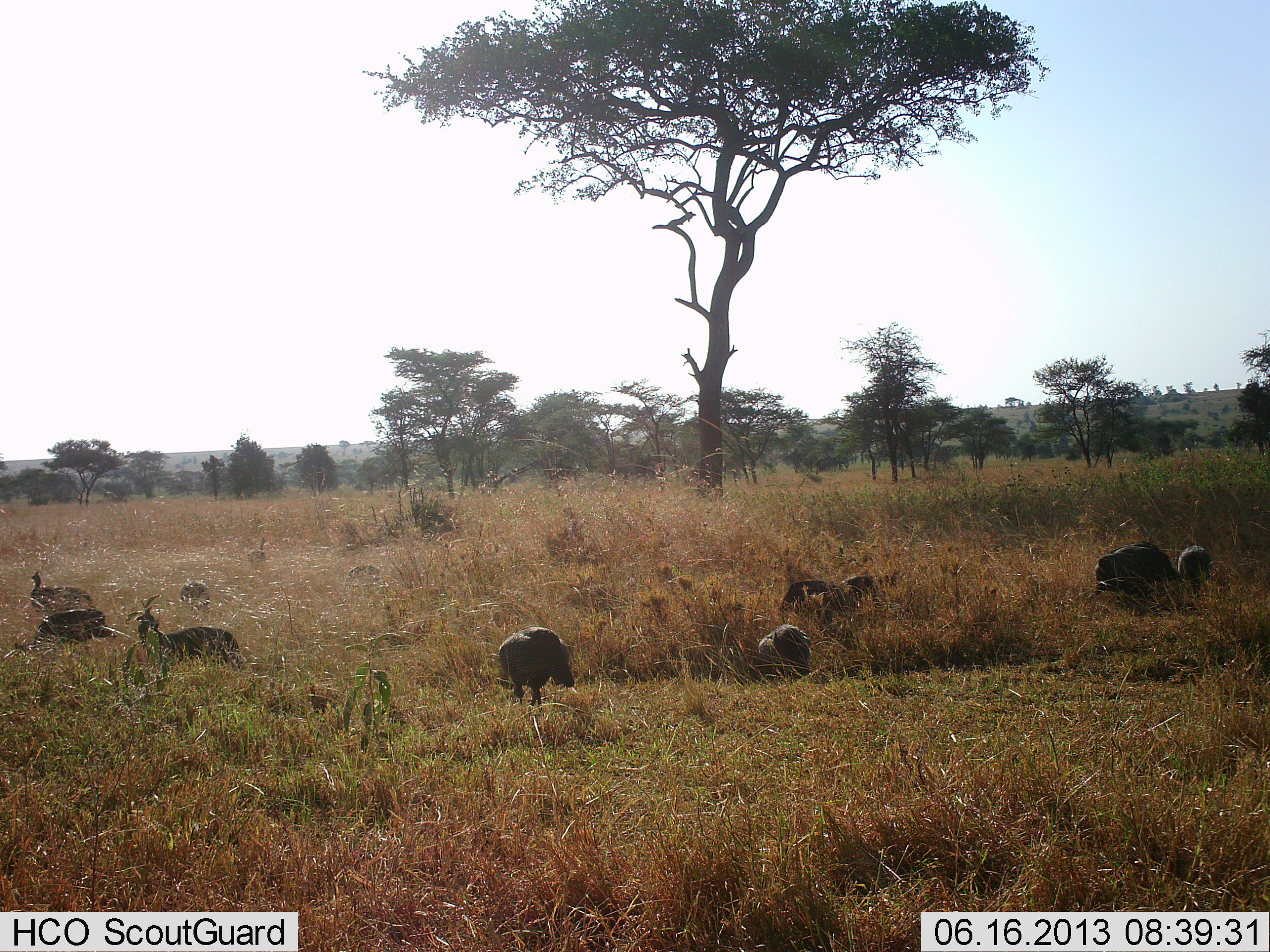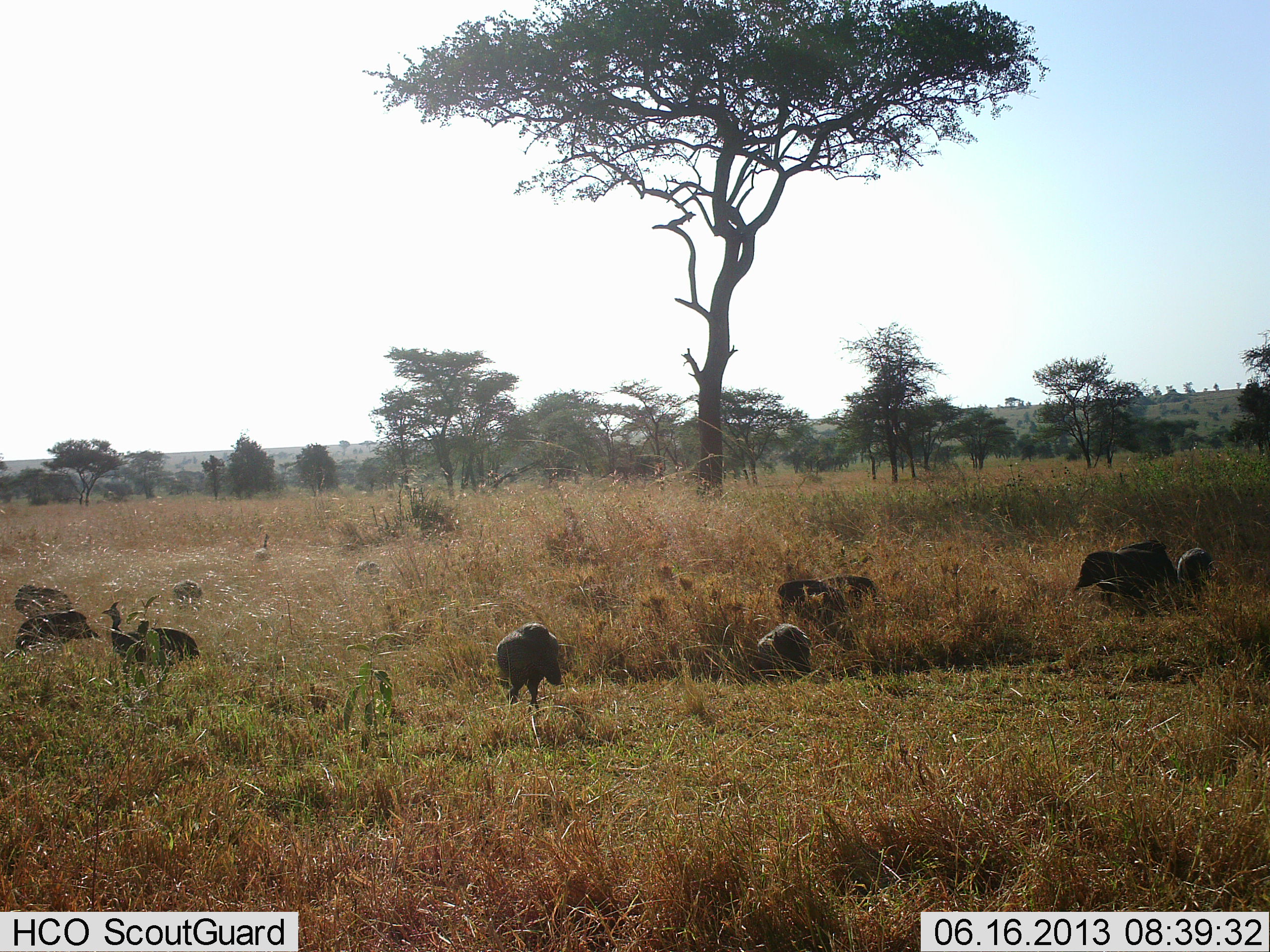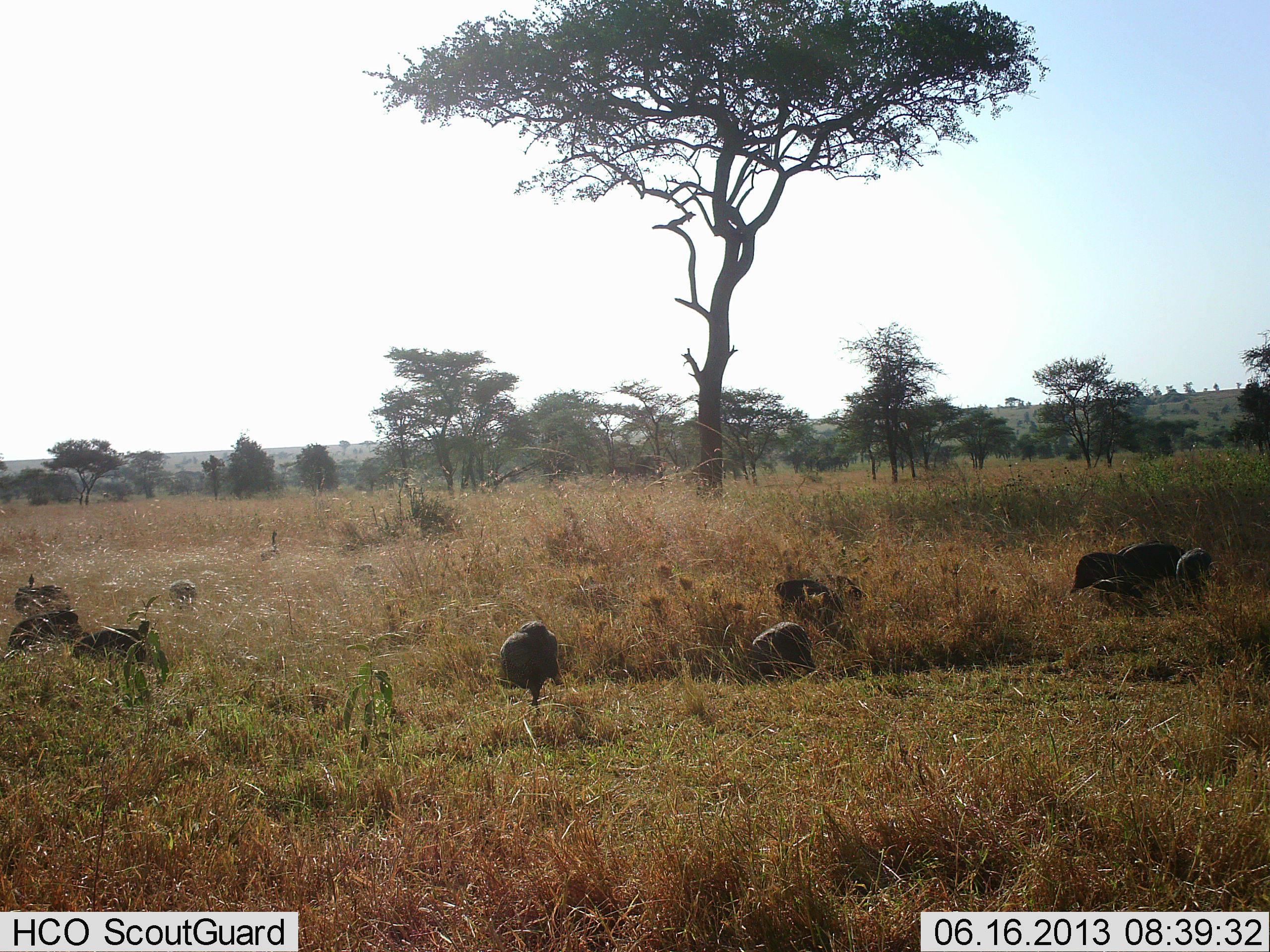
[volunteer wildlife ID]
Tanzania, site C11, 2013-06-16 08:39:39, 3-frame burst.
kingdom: Animalia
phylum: Chordata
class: Aves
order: Galliformes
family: Numididae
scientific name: Numididae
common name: guinea fowl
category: guineafowl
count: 11-50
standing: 36%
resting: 14%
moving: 71%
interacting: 0%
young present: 0%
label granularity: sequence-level